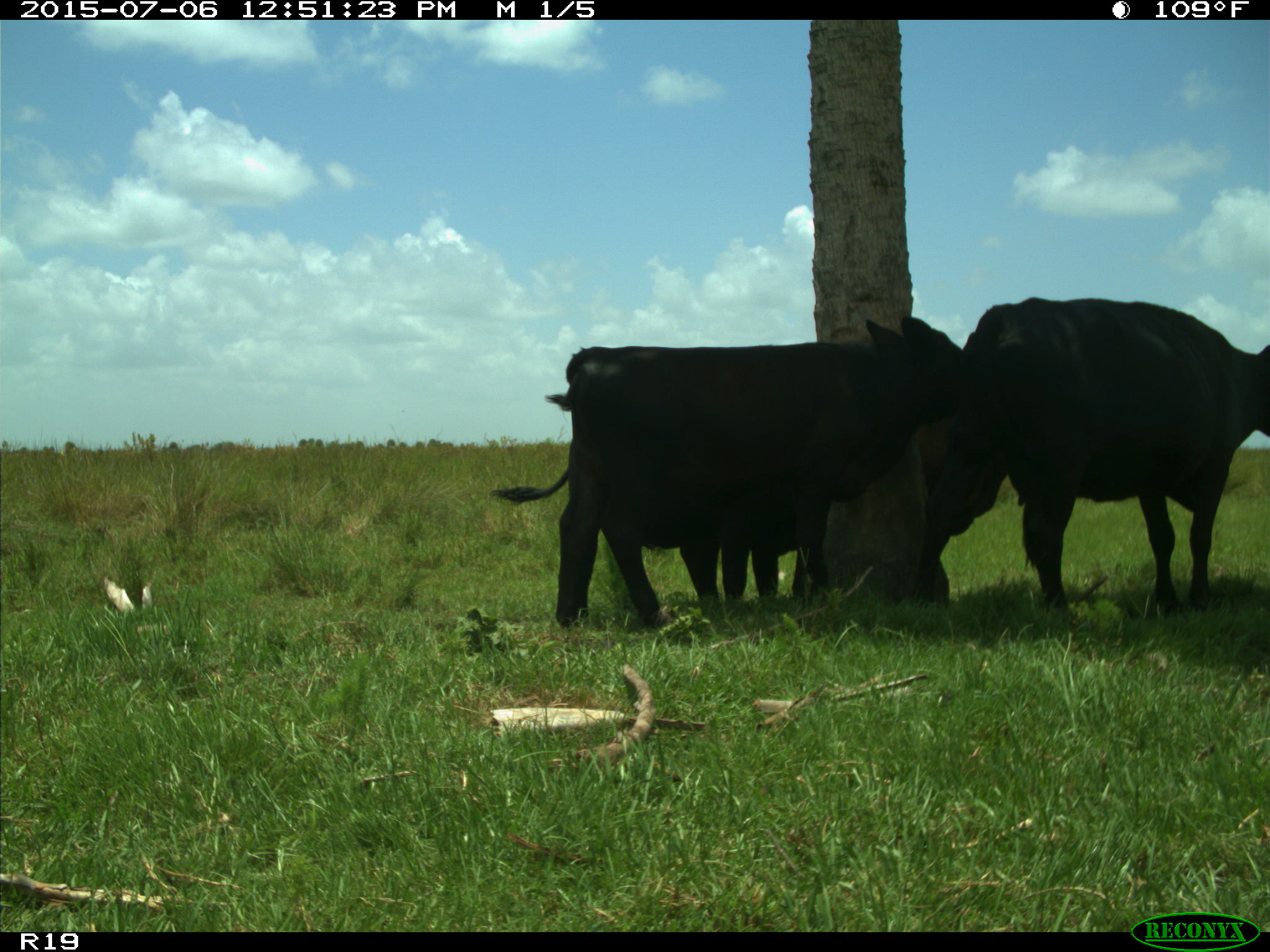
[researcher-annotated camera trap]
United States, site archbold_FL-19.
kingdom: Animalia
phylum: Chordata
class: Mammalia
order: Artiodactyla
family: Bovidae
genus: Bos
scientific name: Bos taurus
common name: domestic cow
Bos taurus (domestic cow).